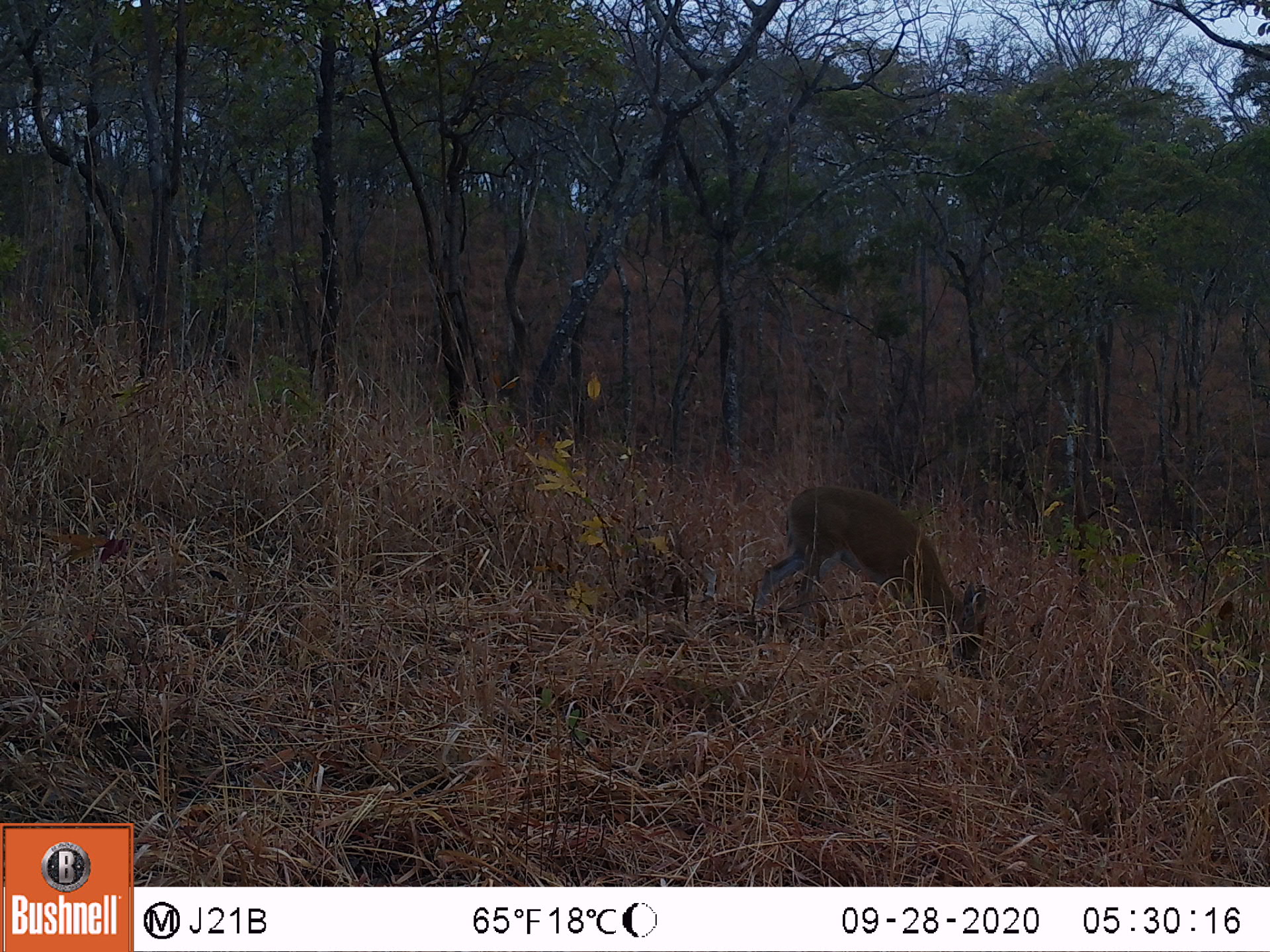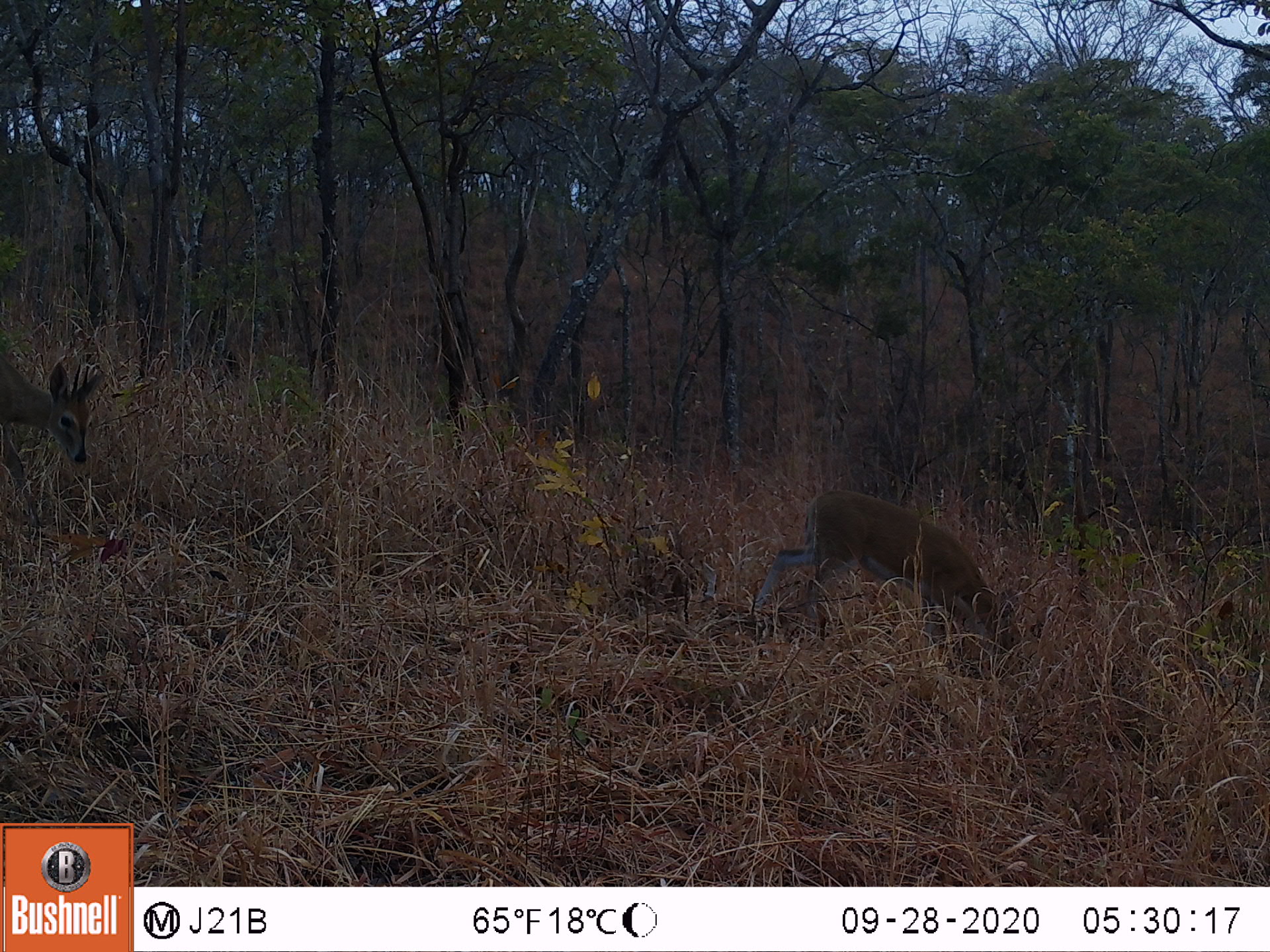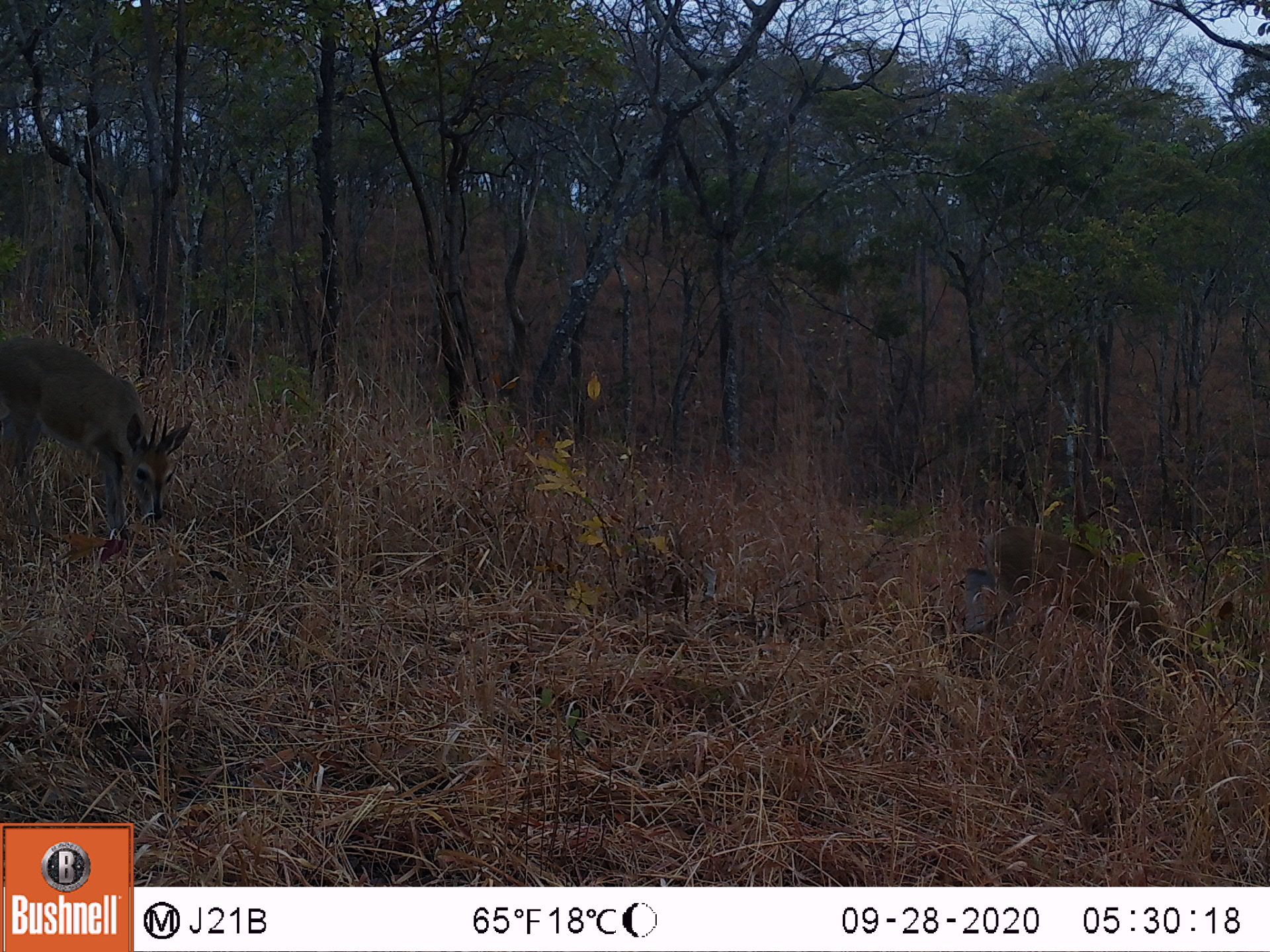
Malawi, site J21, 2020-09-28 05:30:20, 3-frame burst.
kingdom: Animalia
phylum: Chordata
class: Mammalia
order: Artiodactyla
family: Bovidae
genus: Sylvicapra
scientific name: Sylvicapra grimmia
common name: common duiker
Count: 1.